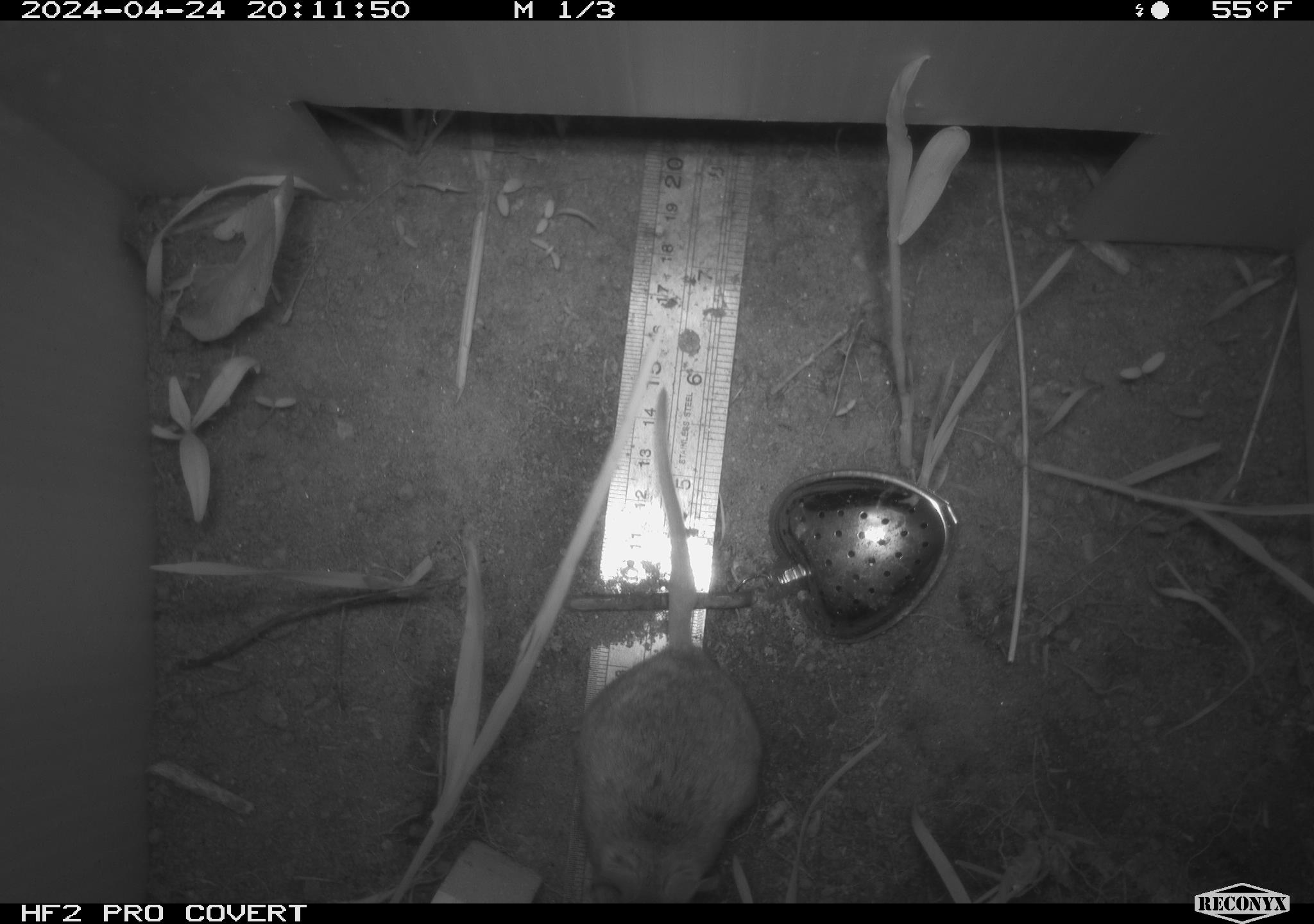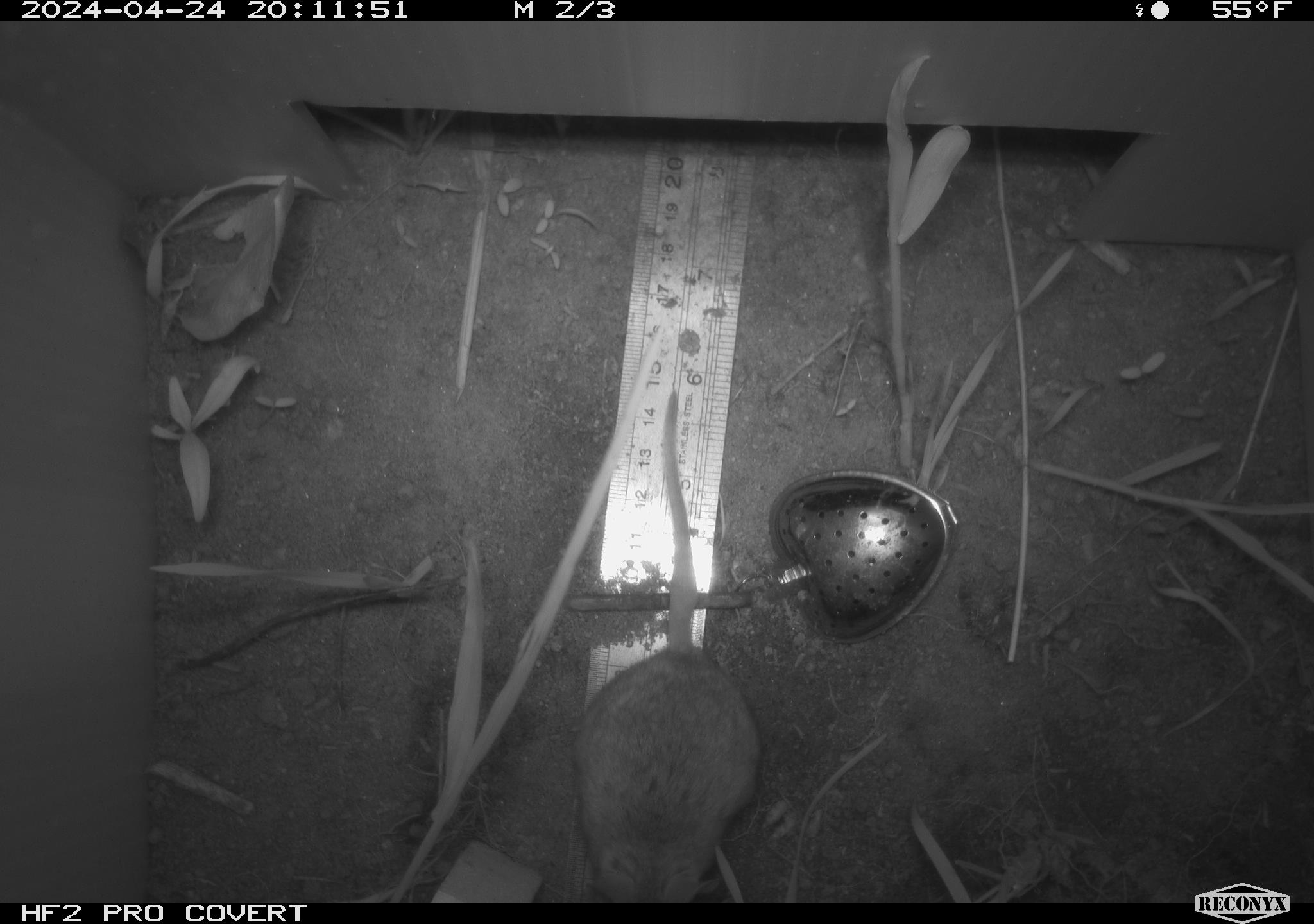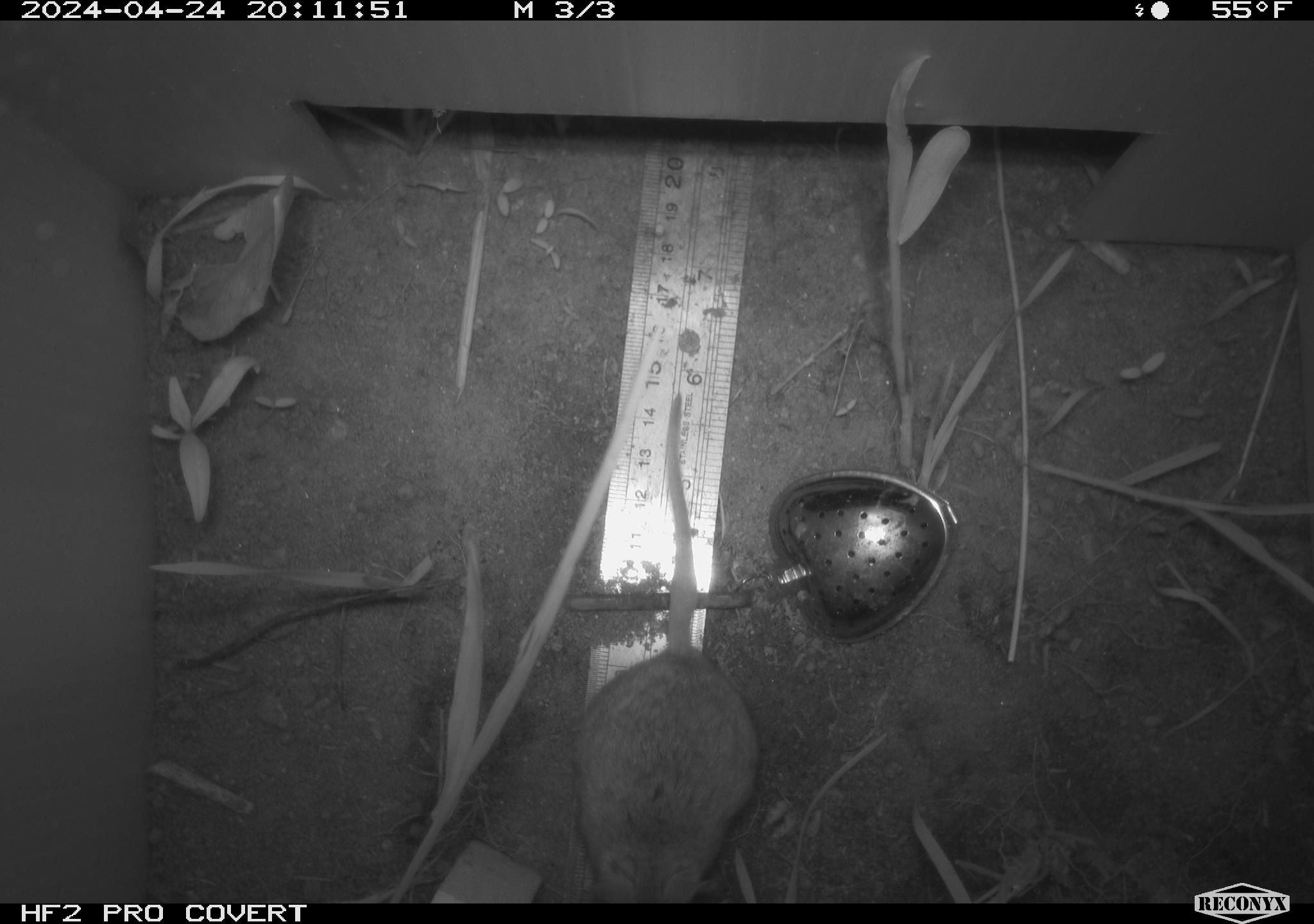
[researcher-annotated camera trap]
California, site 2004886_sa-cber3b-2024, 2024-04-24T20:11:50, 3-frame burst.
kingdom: Animalia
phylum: Chordata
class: Mammalia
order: Rodentia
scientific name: Rodentia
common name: mouse species